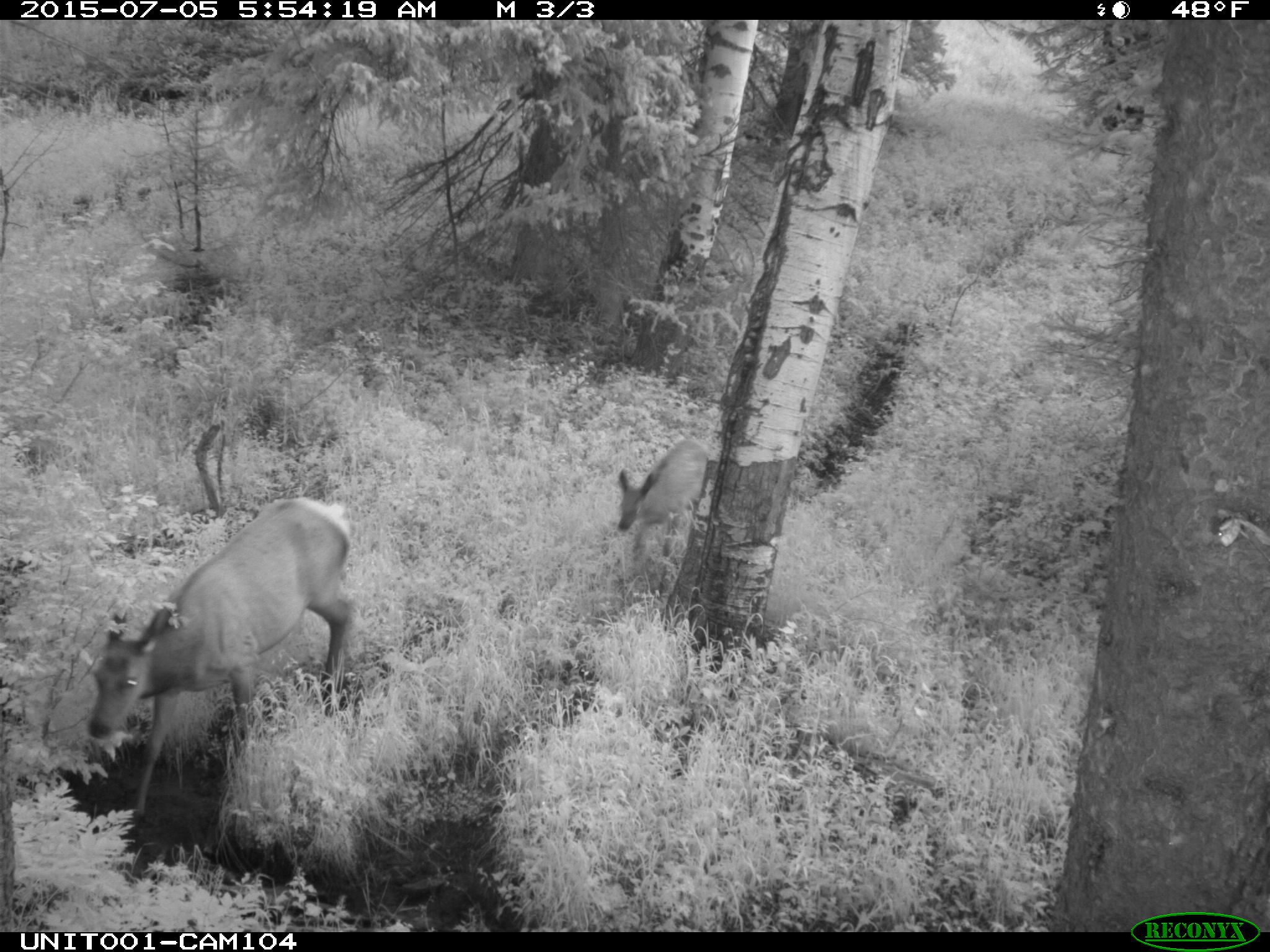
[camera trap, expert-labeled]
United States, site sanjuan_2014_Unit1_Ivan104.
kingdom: Animalia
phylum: Chordata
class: Mammalia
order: Artiodactyla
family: Cervidae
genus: Cervus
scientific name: Cervus elaphus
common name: red deer